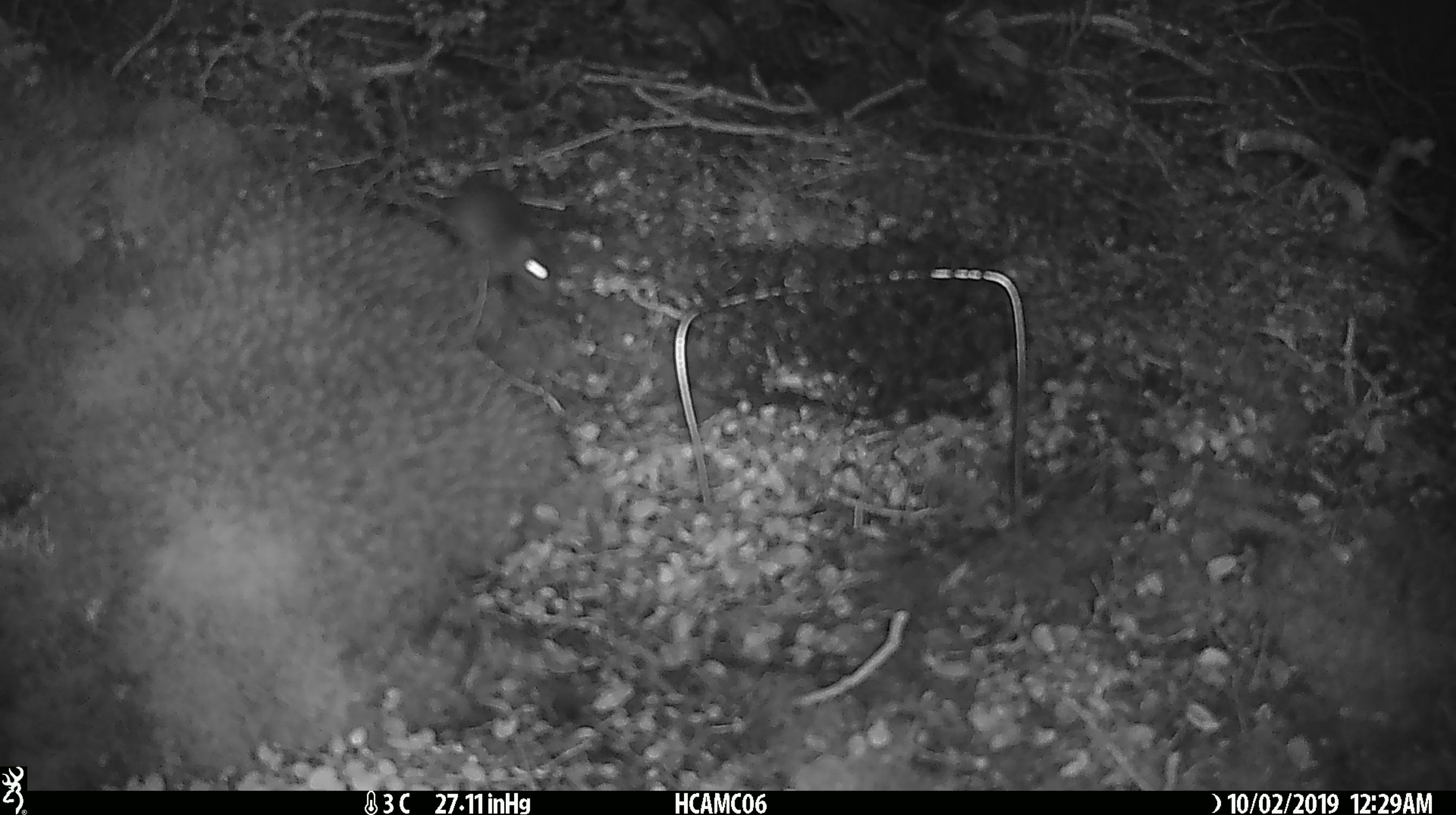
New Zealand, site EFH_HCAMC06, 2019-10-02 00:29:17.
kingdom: Animalia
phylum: Chordata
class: Mammalia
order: Rodentia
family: Muridae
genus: Mus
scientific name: Mus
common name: mouse